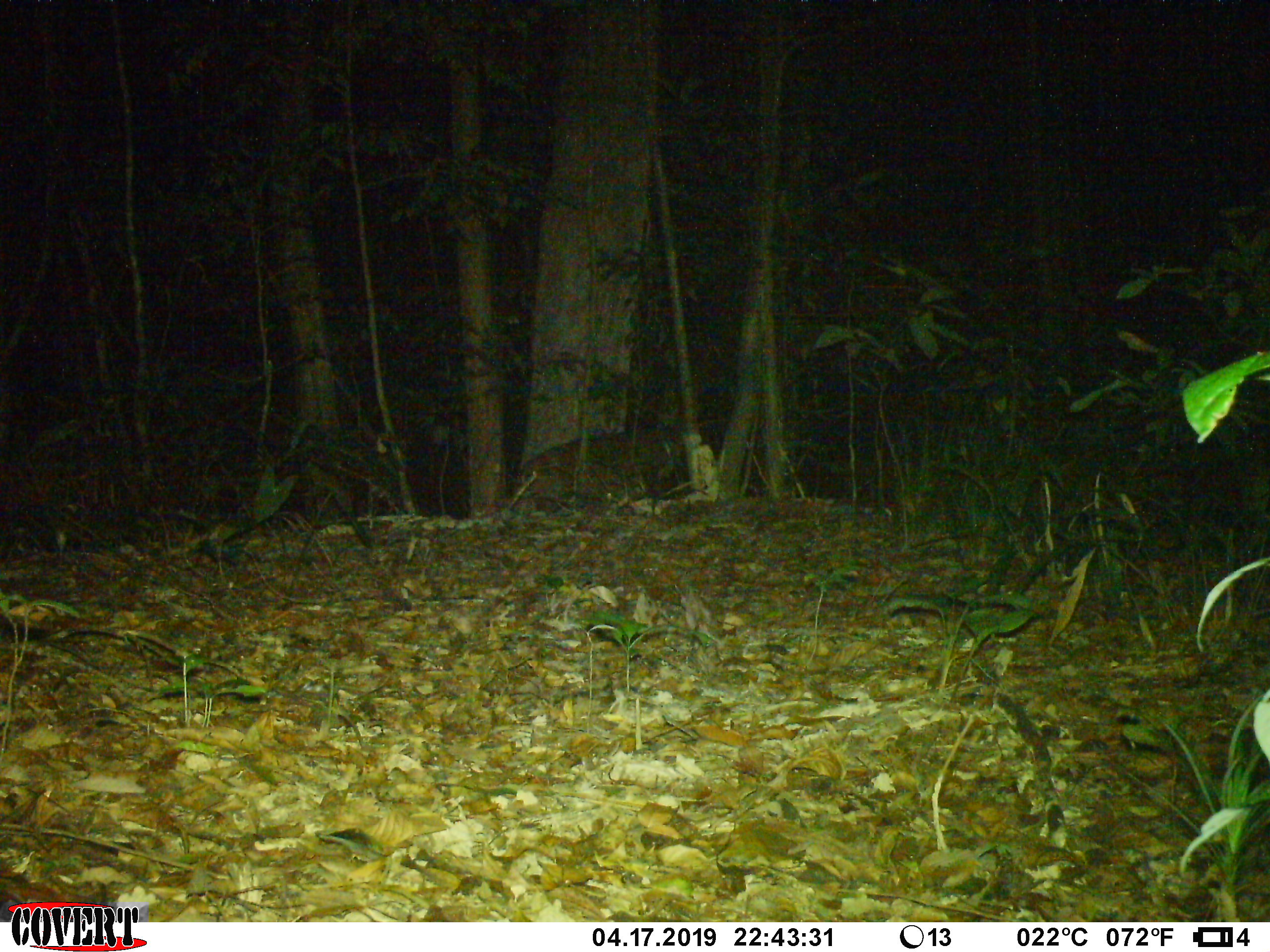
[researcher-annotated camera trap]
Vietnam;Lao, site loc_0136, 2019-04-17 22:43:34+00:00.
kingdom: Animalia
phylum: Chordata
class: Mammalia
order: Artiodactyla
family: Cervidae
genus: Muntiacus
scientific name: Muntiacus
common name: muntjacs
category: unidentified muntjac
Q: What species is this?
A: Unidentified muntjac (muntjacs) (Muntiacus).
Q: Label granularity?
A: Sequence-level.